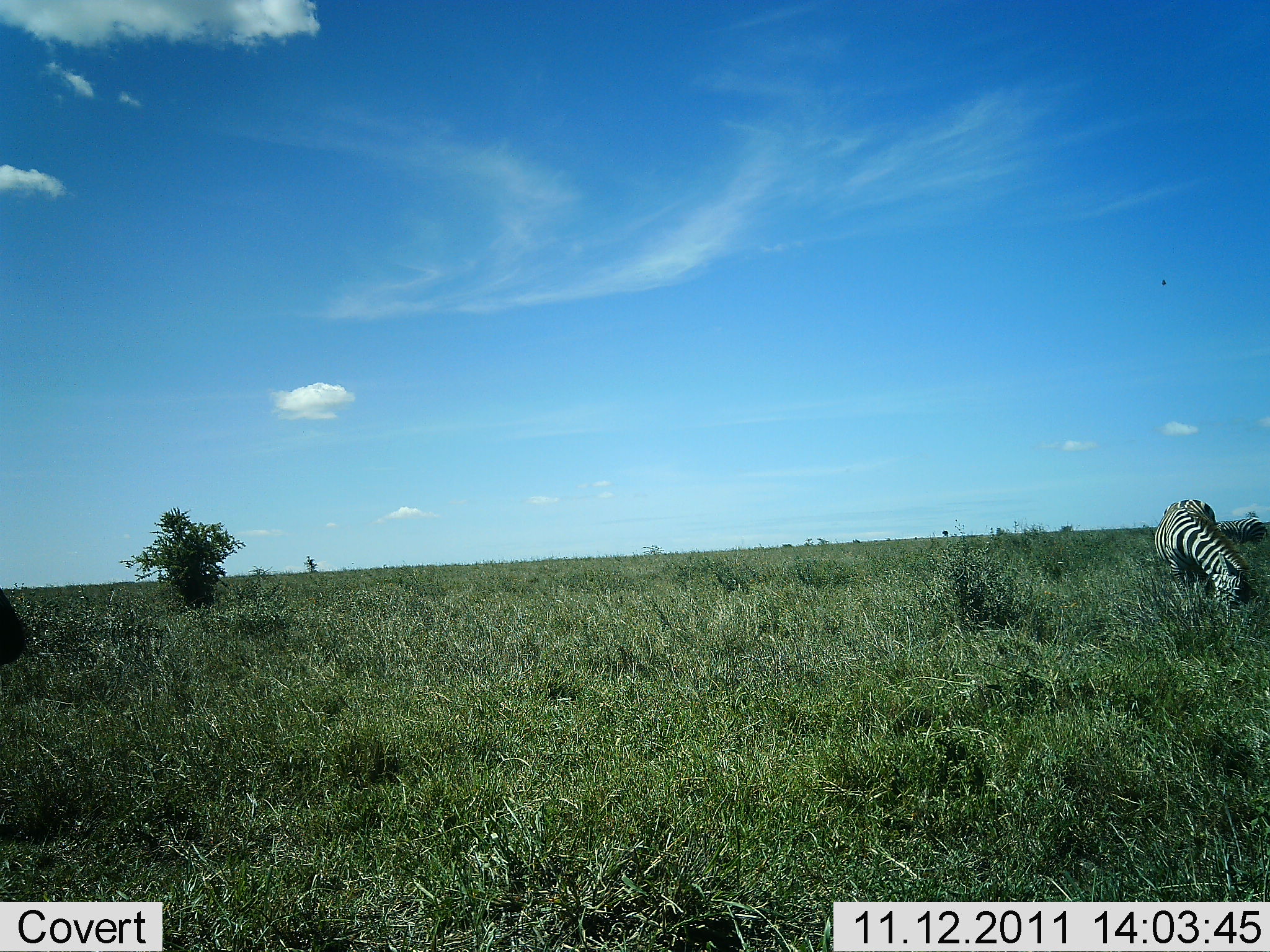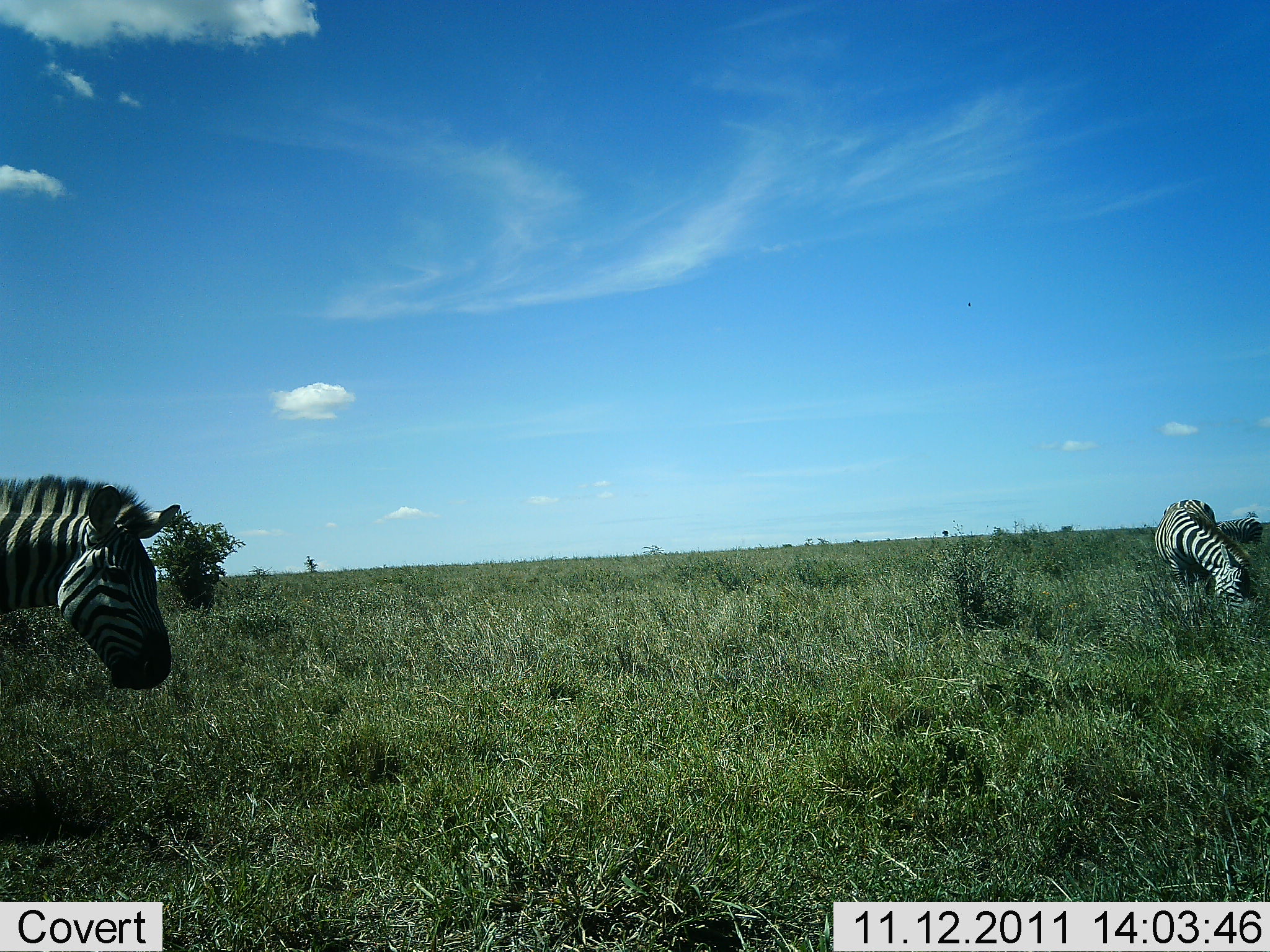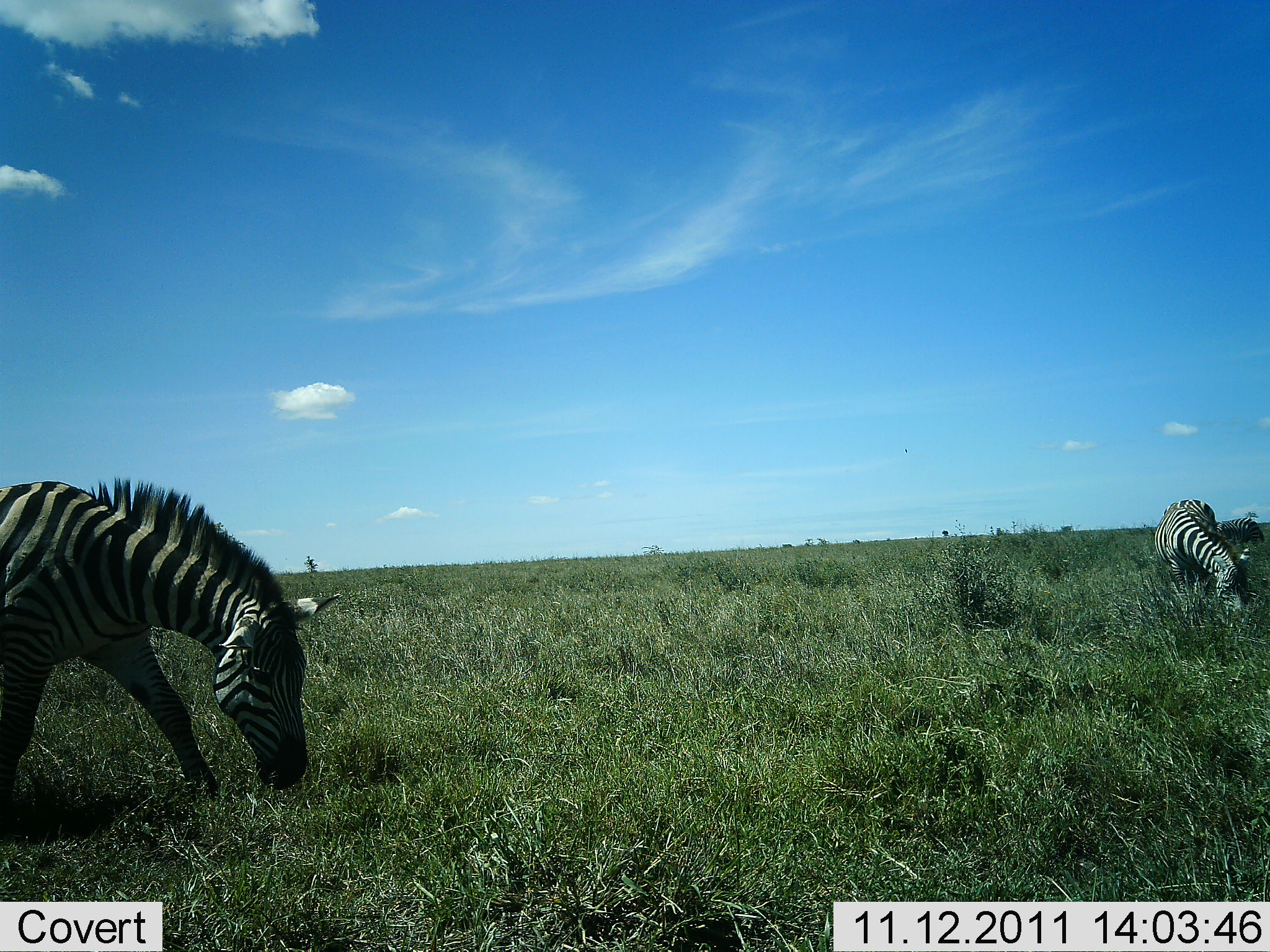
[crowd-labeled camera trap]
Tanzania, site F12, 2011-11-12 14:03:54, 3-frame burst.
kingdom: Animalia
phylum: Chordata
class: Mammalia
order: Perissodactyla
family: Equidae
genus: Equus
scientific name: Equus quagga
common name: plains zebra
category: zebra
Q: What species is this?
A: Zebra (plains zebra) (Equus quagga).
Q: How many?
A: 2.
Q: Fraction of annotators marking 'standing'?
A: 25%.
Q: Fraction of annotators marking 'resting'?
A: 0%.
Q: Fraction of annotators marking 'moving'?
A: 42%.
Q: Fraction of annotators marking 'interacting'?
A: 0%.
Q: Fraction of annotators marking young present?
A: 0%.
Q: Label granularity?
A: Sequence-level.